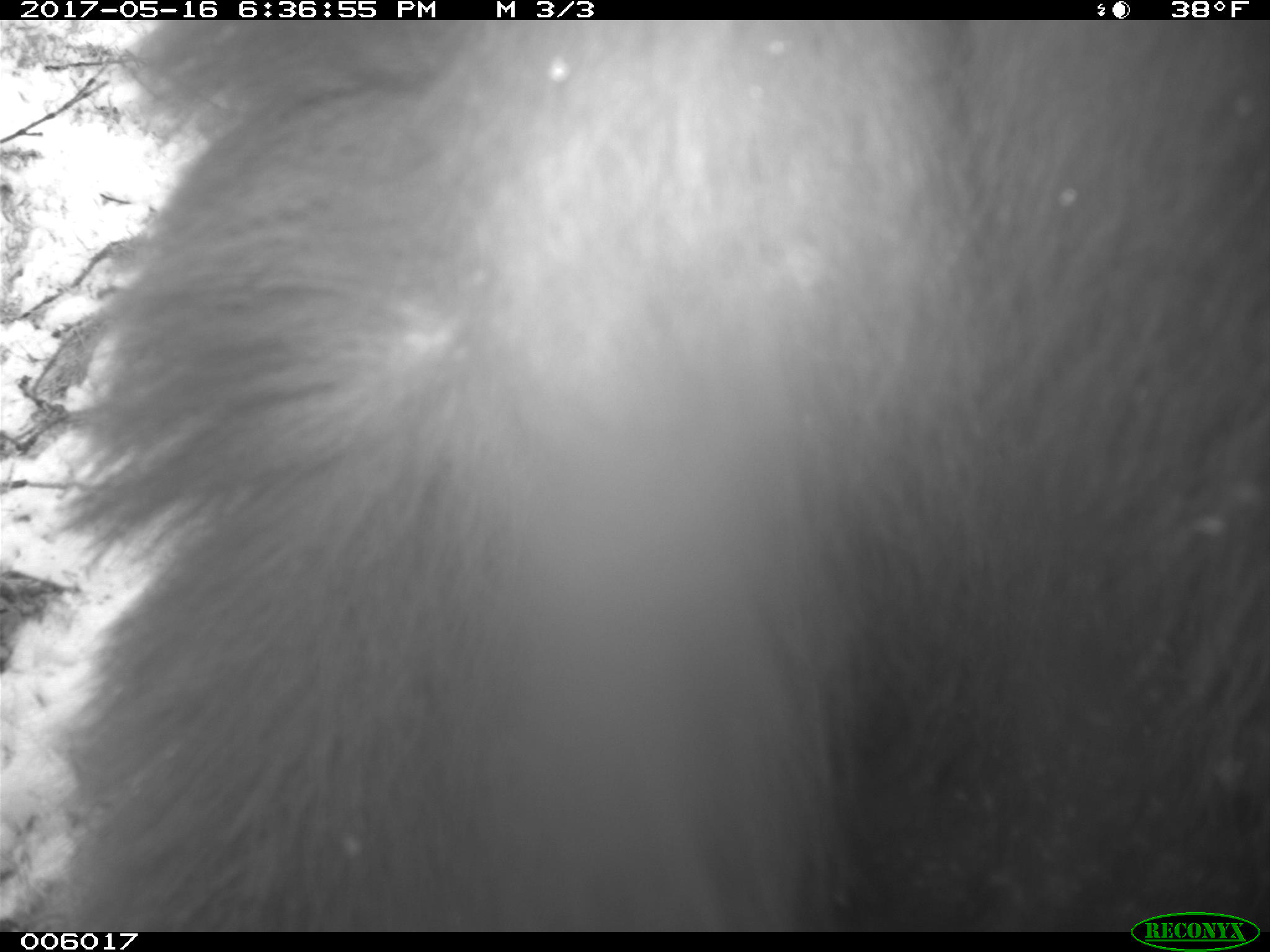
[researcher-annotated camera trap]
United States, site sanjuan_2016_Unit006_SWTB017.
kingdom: Animalia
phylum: Chordata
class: Mammalia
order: Carnivora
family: Ursidae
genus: Ursus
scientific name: Ursus americanus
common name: american black bear